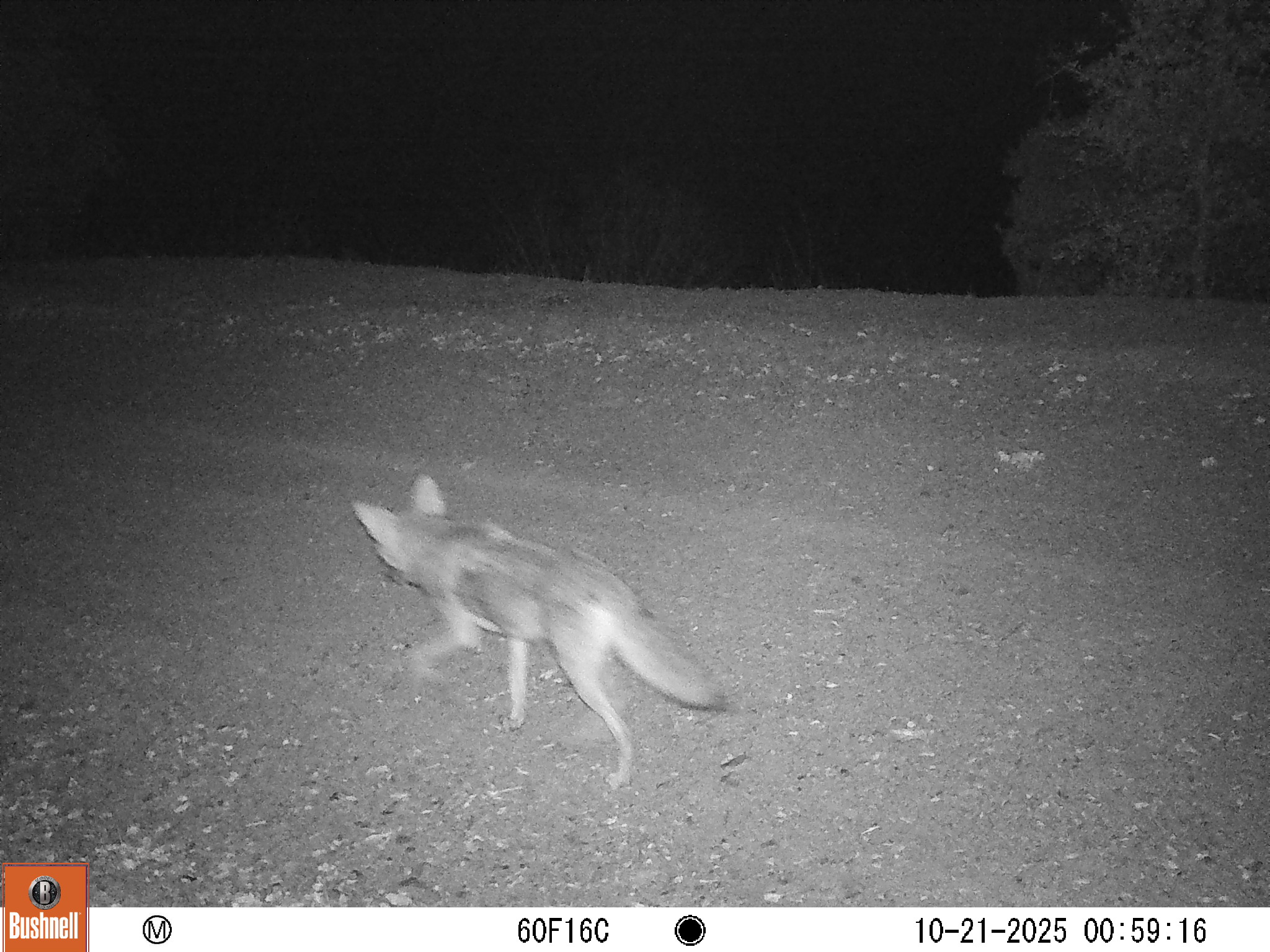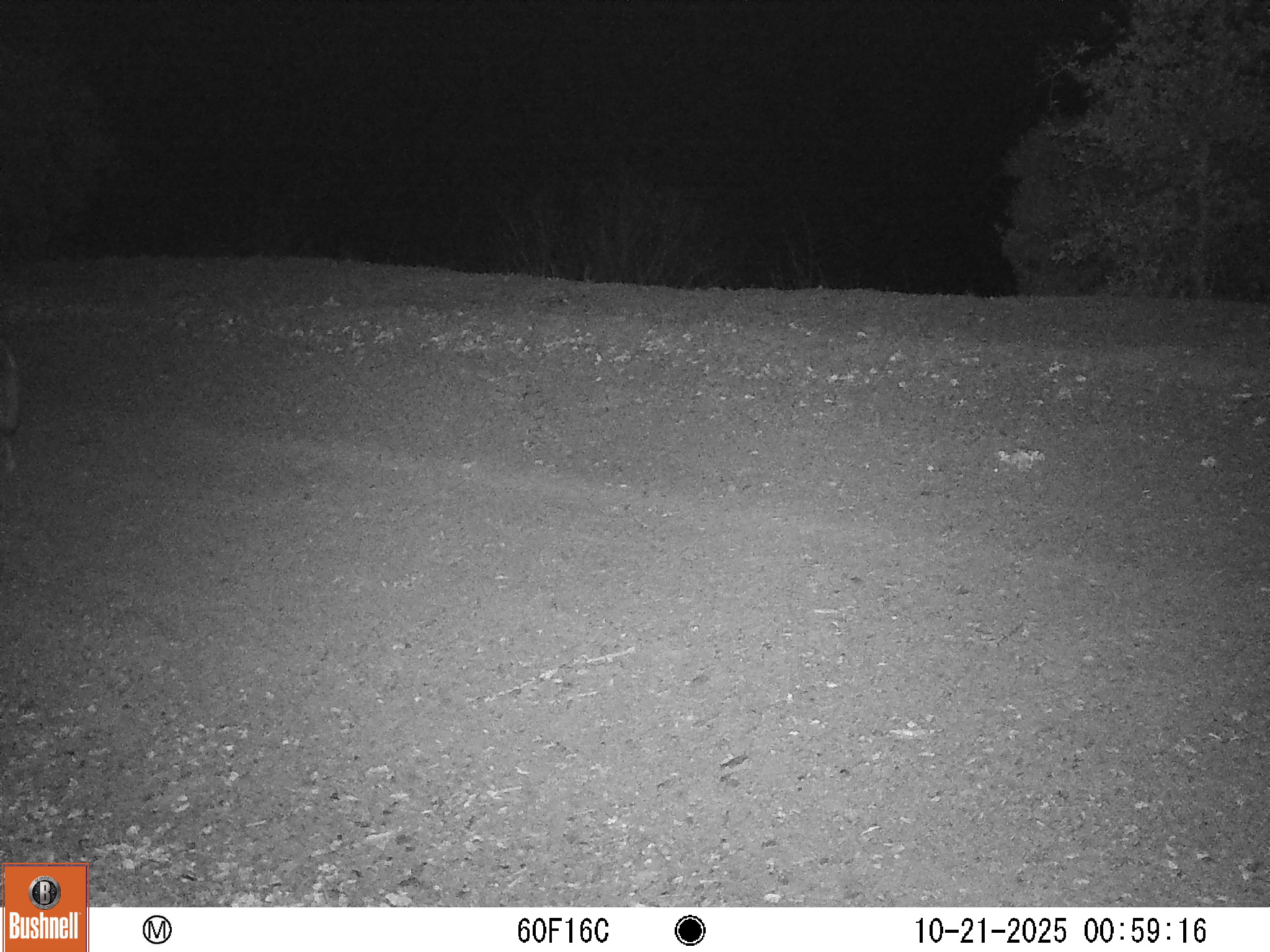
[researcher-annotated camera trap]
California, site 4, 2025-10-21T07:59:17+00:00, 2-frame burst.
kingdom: Animalia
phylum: Chordata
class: Mammalia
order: Carnivora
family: Canidae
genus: Canis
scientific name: Canis latrans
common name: coyote